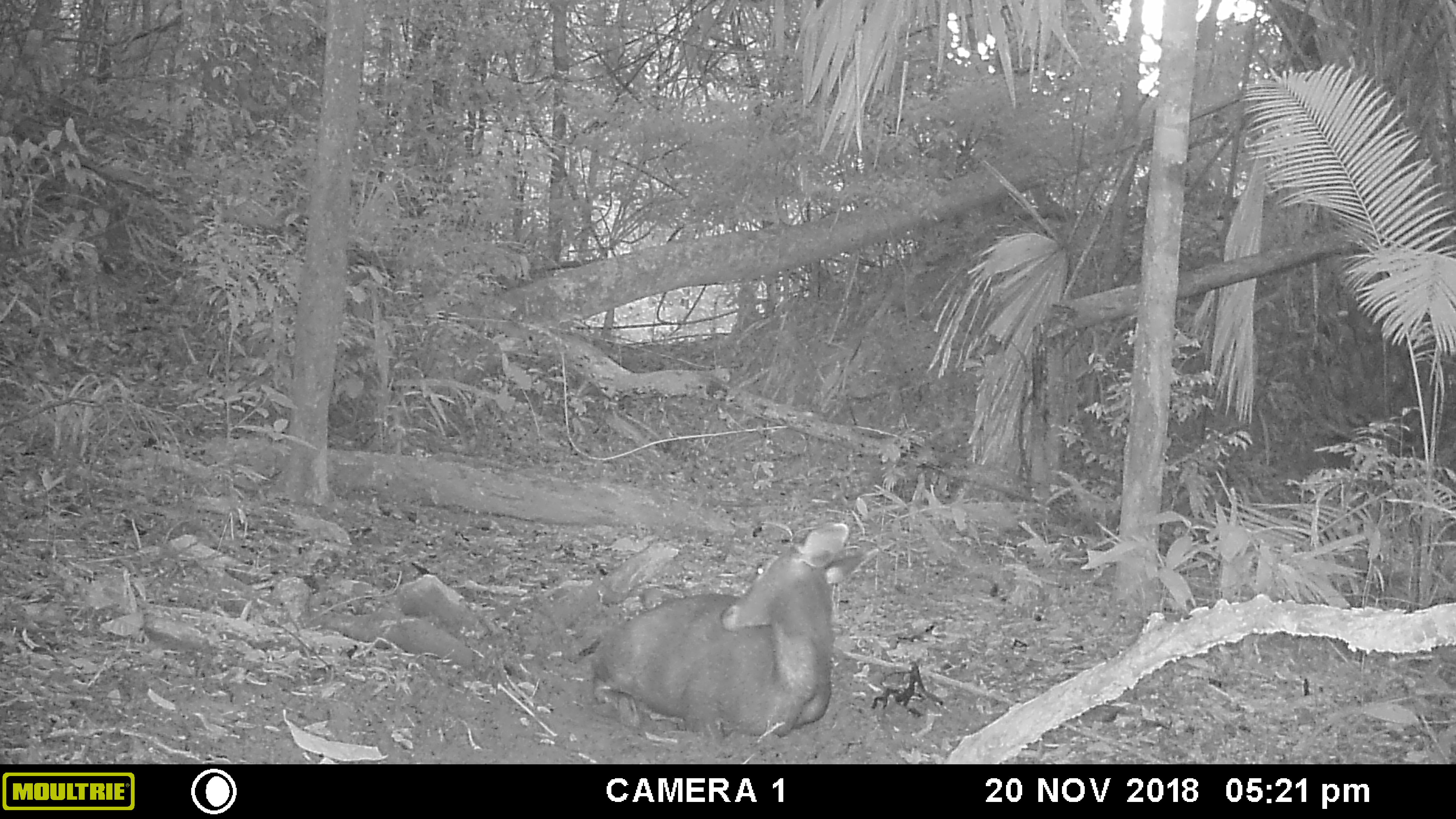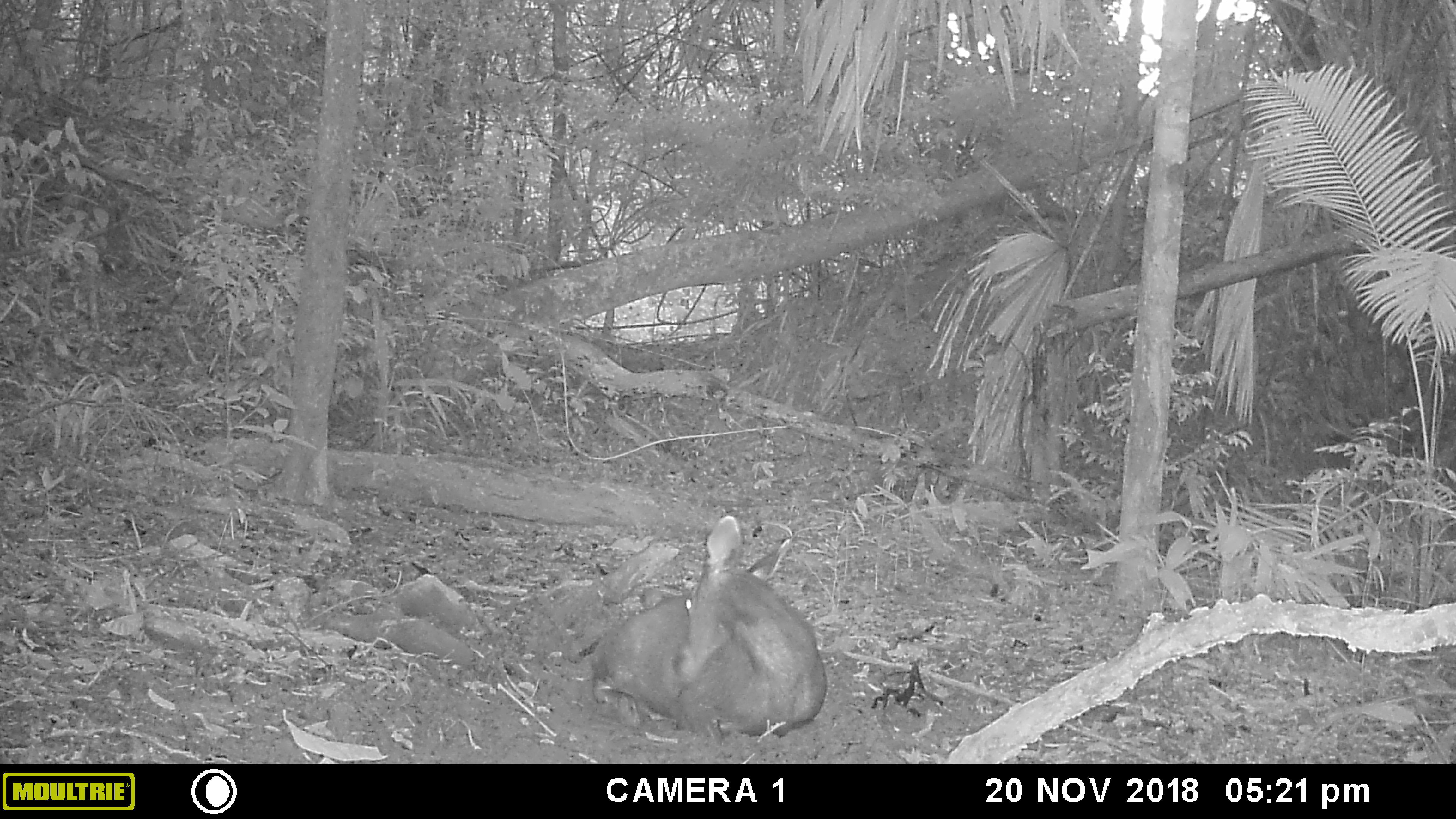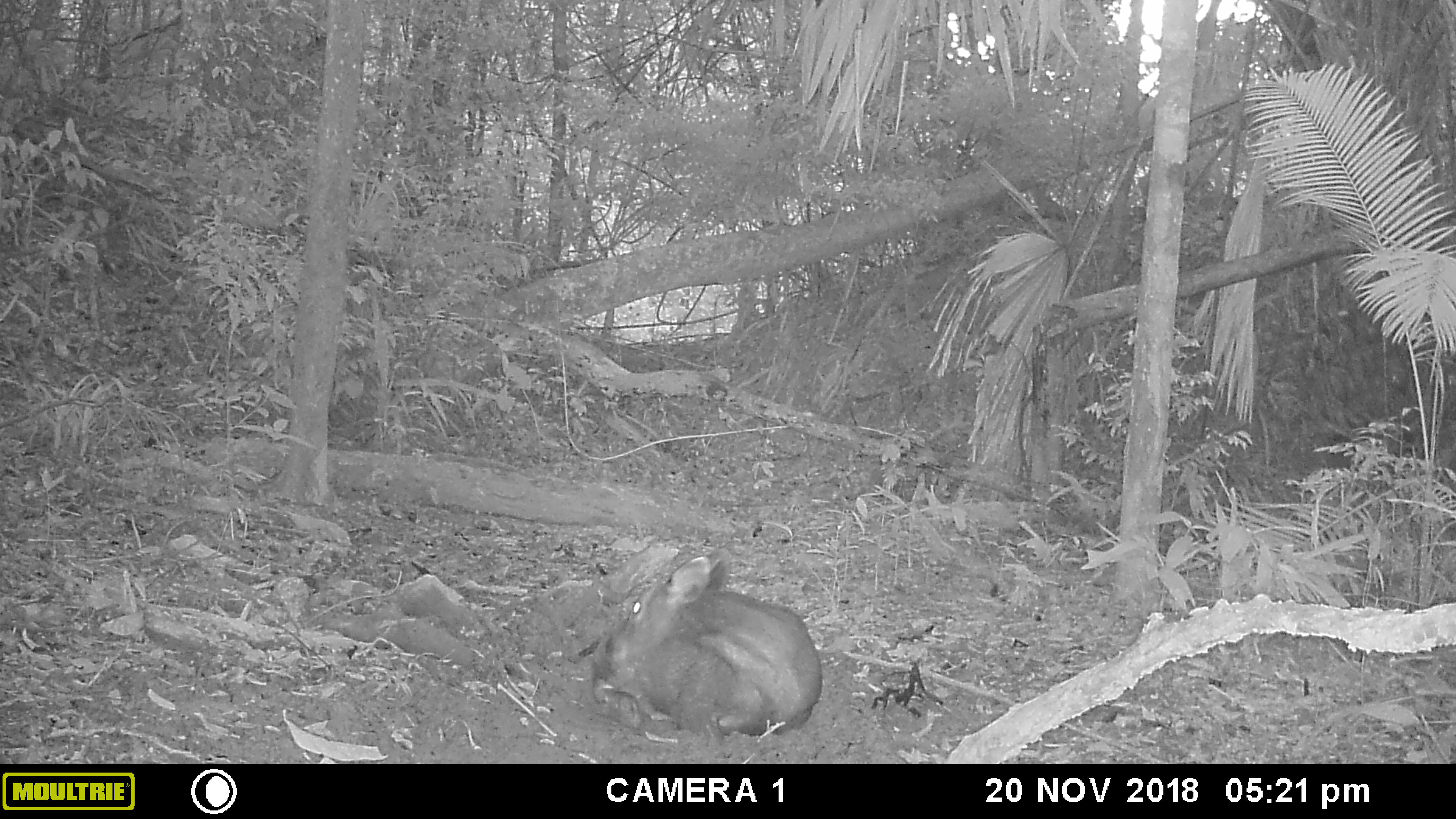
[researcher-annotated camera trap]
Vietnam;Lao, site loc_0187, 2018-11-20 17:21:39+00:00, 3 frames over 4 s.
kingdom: Animalia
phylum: Chordata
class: Mammalia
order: Artiodactyla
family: Cervidae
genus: Rusa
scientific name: Rusa unicolor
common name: sambar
Sambar (Rusa unicolor). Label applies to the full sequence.